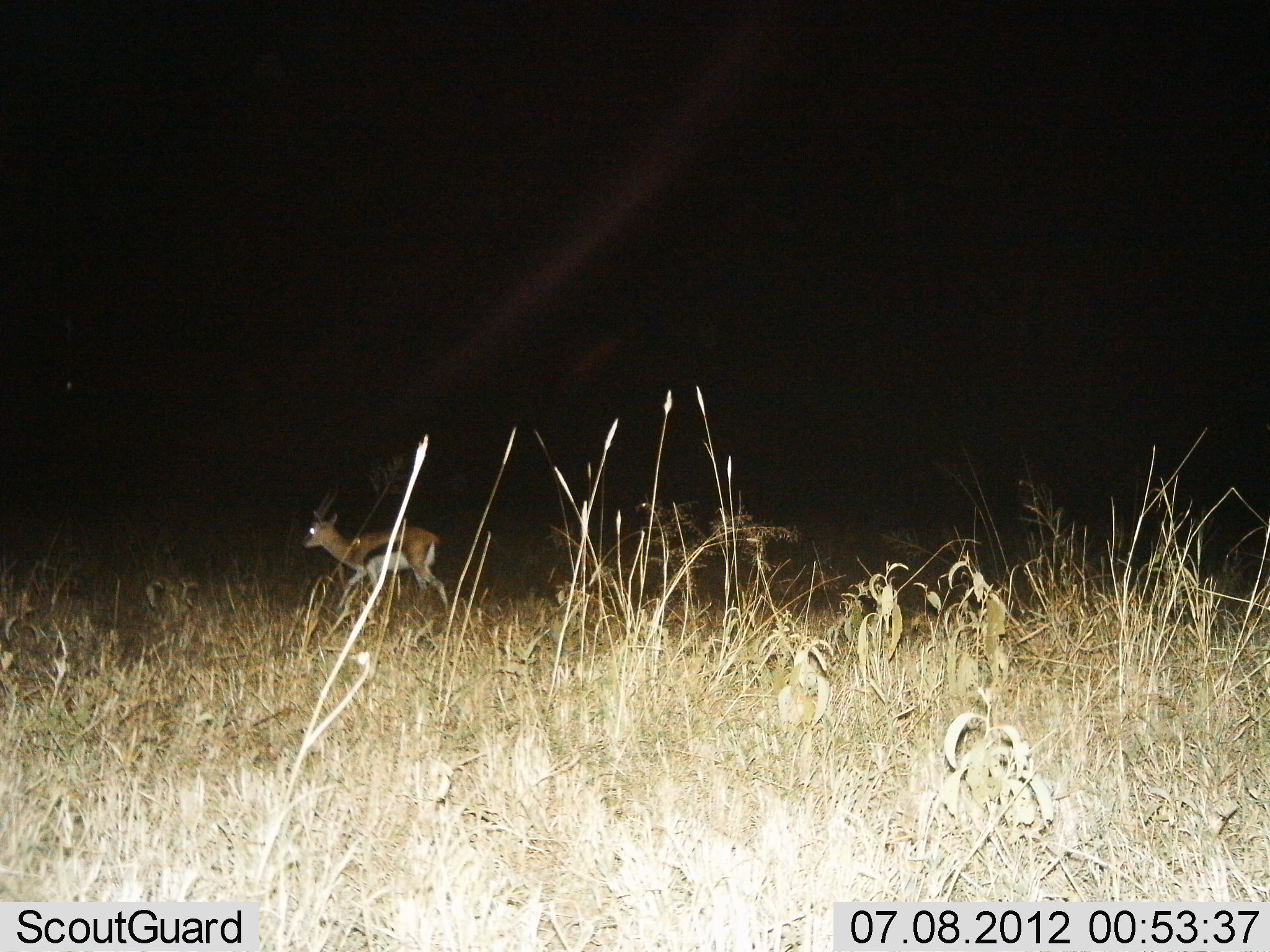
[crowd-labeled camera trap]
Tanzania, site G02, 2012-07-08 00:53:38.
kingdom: Animalia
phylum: Chordata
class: Mammalia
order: Artiodactyla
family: Bovidae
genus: Eudorcas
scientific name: Eudorcas thomsonii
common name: thomson's gazelle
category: gazellethomsons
Gazellethomsons (thomson's gazelle) (Eudorcas thomsonii), count 1. Behavior (volunteer vote fractions): standing 30%, resting 0%, moving 80%, interacting 0%. Young present (vote fraction): 0%. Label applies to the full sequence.